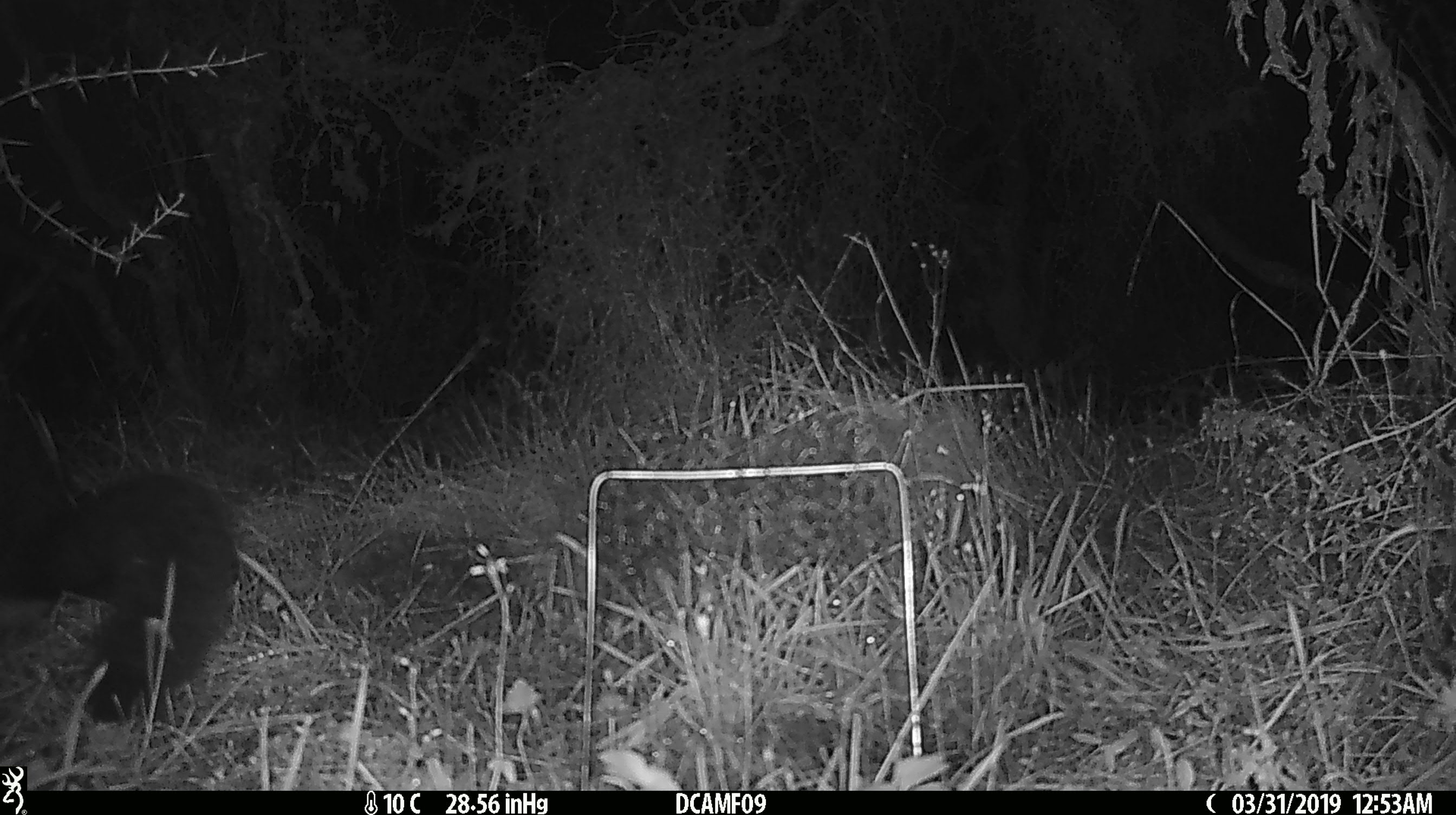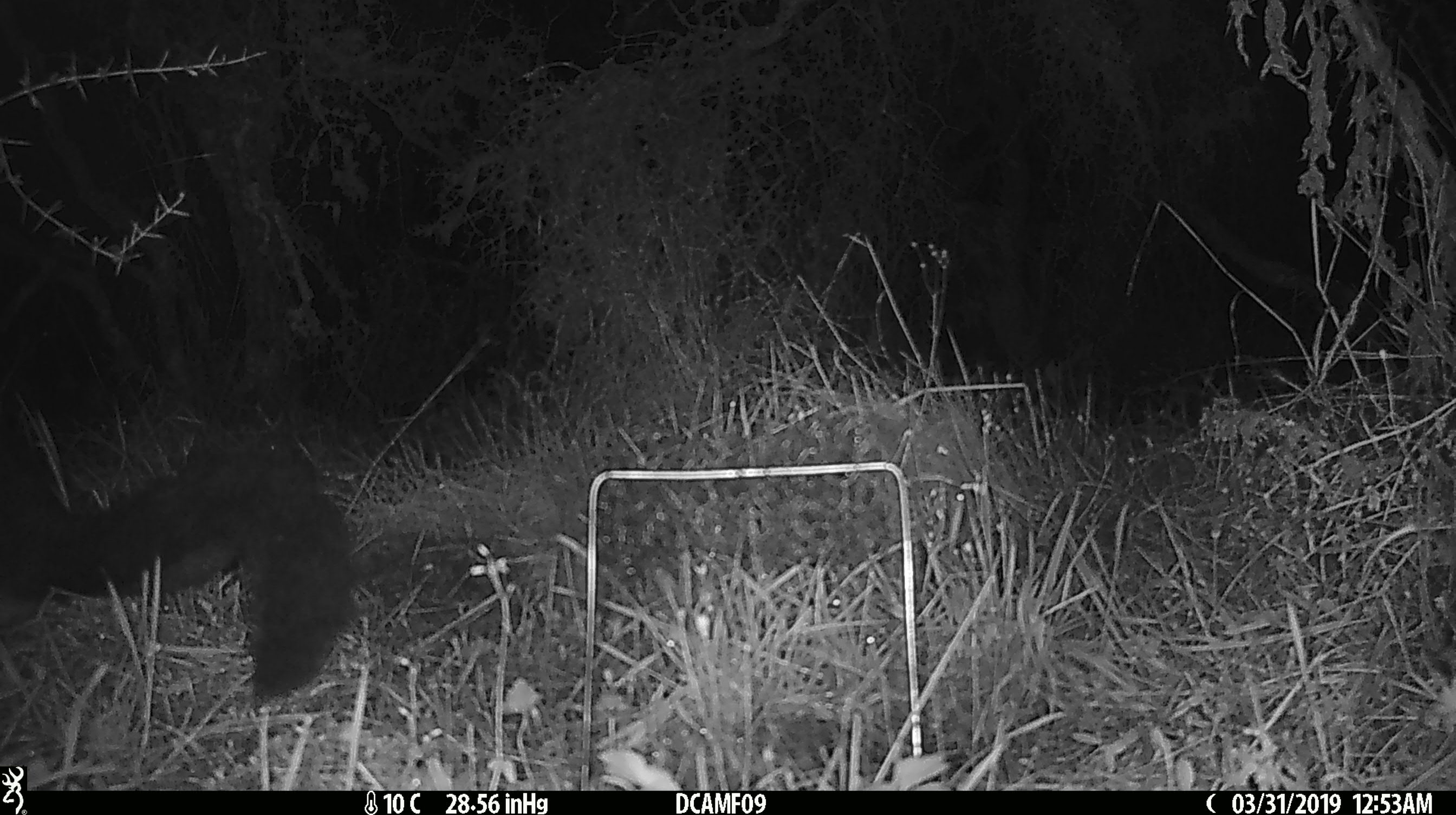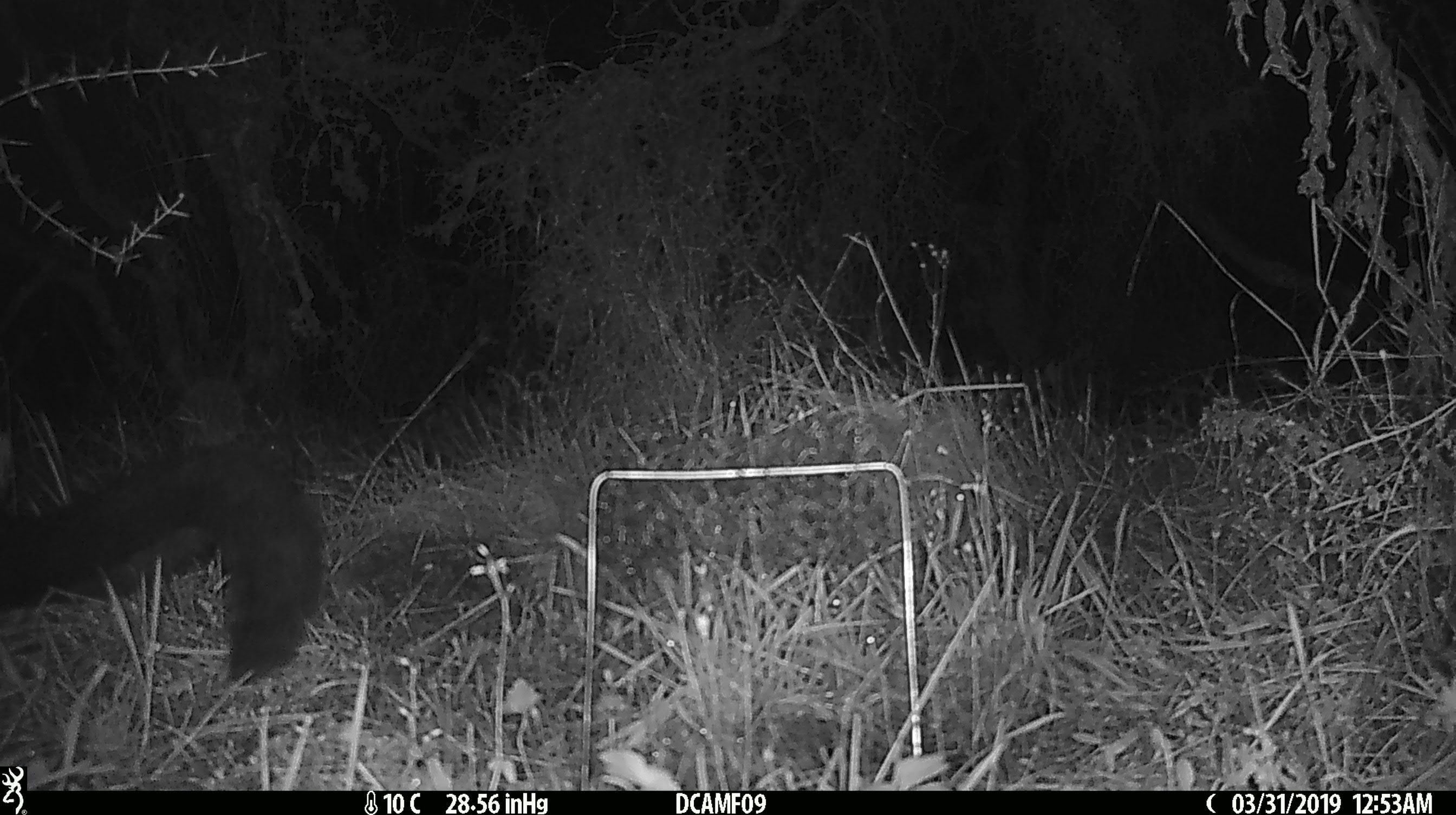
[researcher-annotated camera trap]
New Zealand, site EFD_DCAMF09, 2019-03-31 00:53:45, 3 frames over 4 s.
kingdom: Animalia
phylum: Chordata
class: Mammalia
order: Diprotodontia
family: Phalangeridae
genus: Trichosurus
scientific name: Trichosurus vulpecula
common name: common brushtail possum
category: possum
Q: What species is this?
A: Possum (common brushtail possum) (Trichosurus vulpecula).